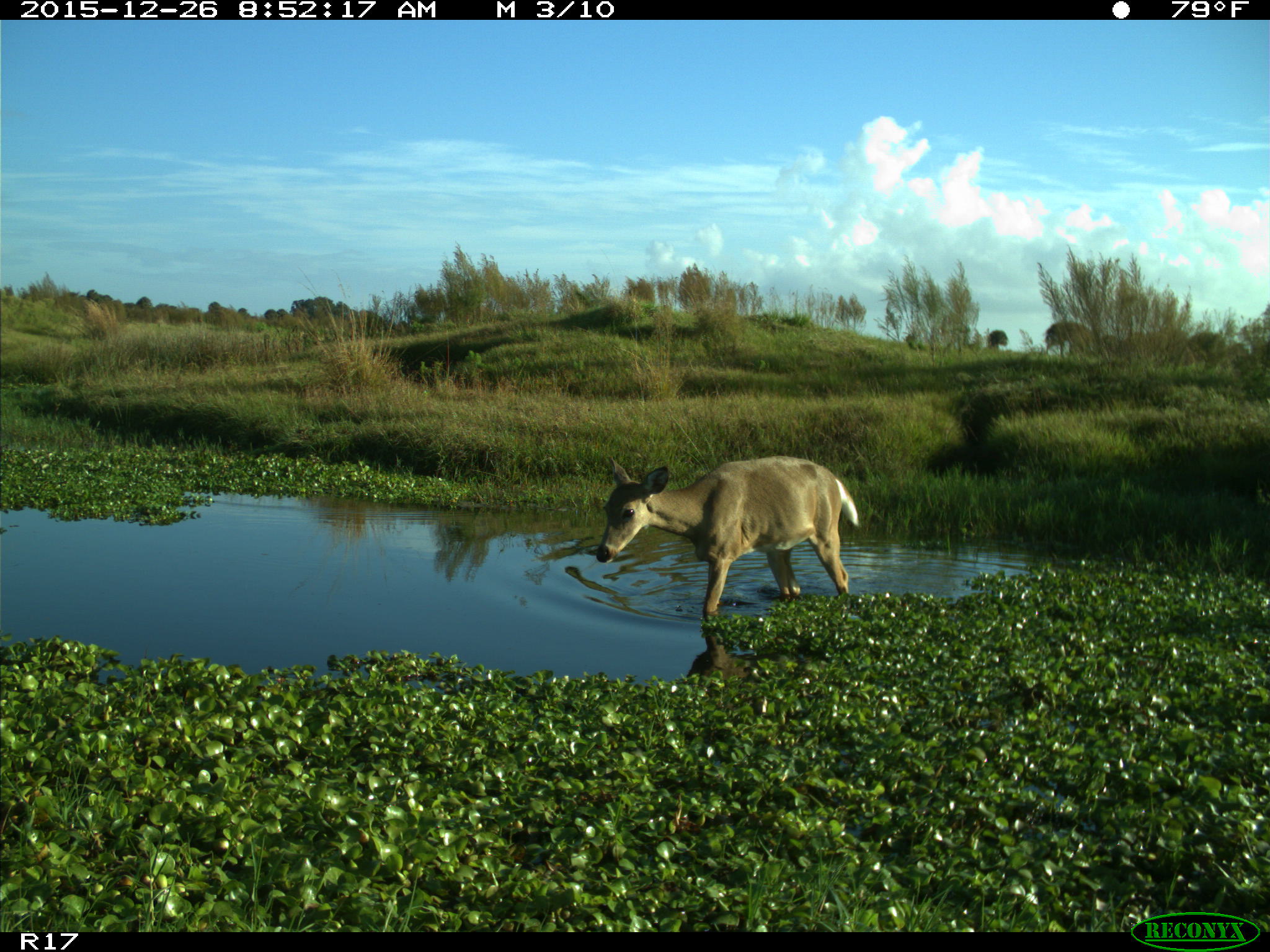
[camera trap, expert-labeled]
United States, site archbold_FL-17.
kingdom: Animalia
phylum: Chordata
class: Mammalia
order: Artiodactyla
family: Cervidae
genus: Odocoileus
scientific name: Odocoileus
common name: deer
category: unidentified deer